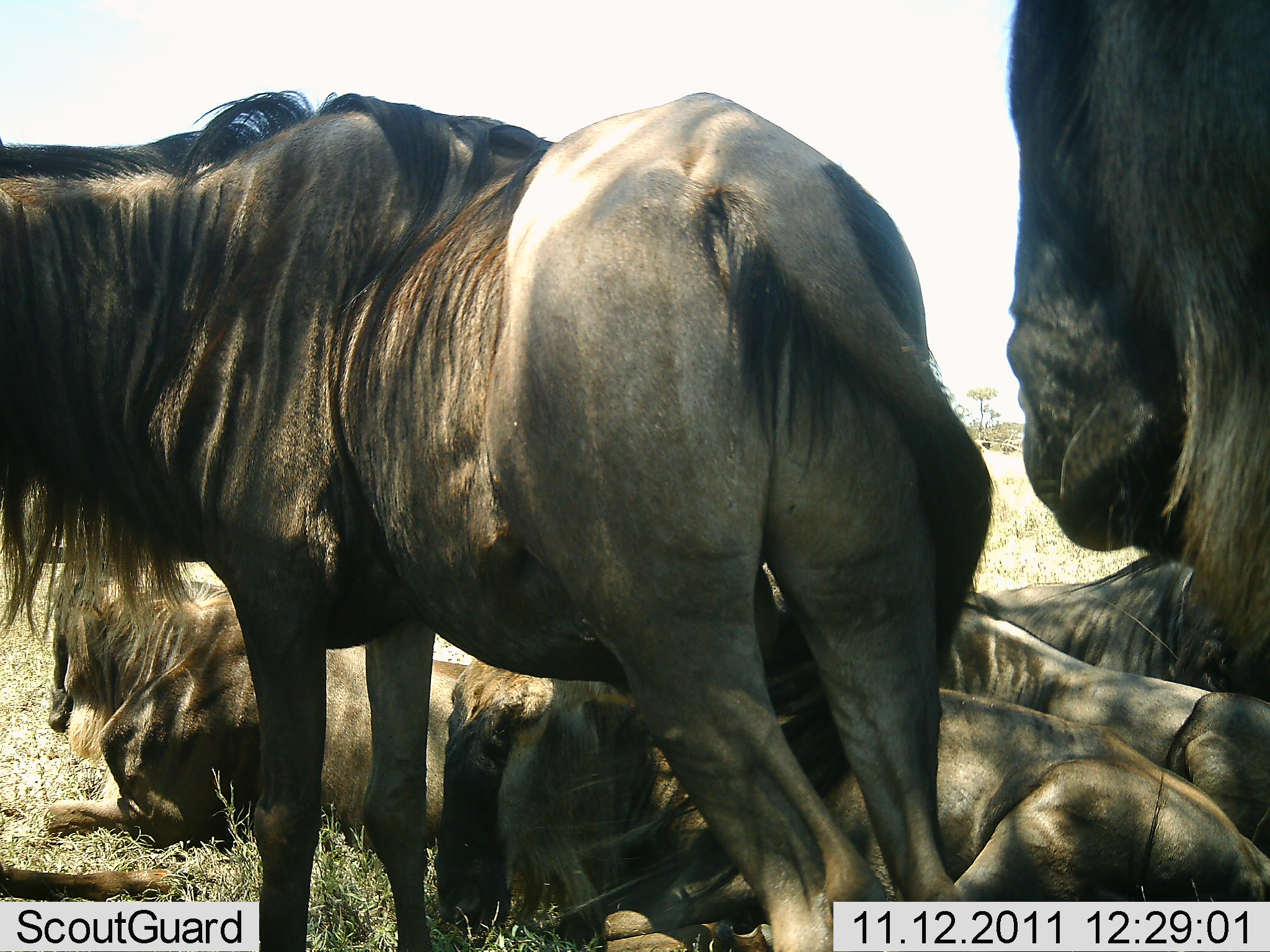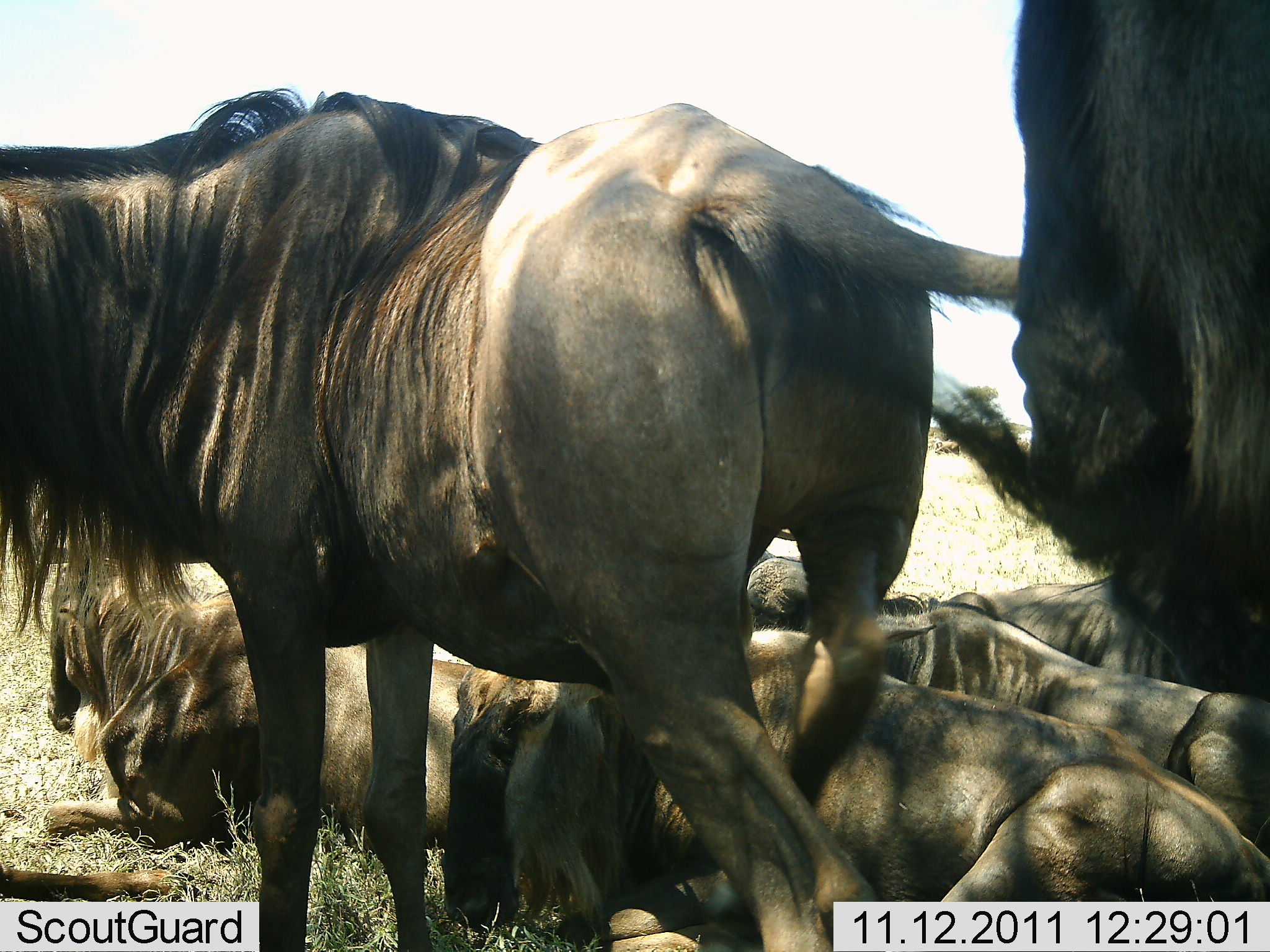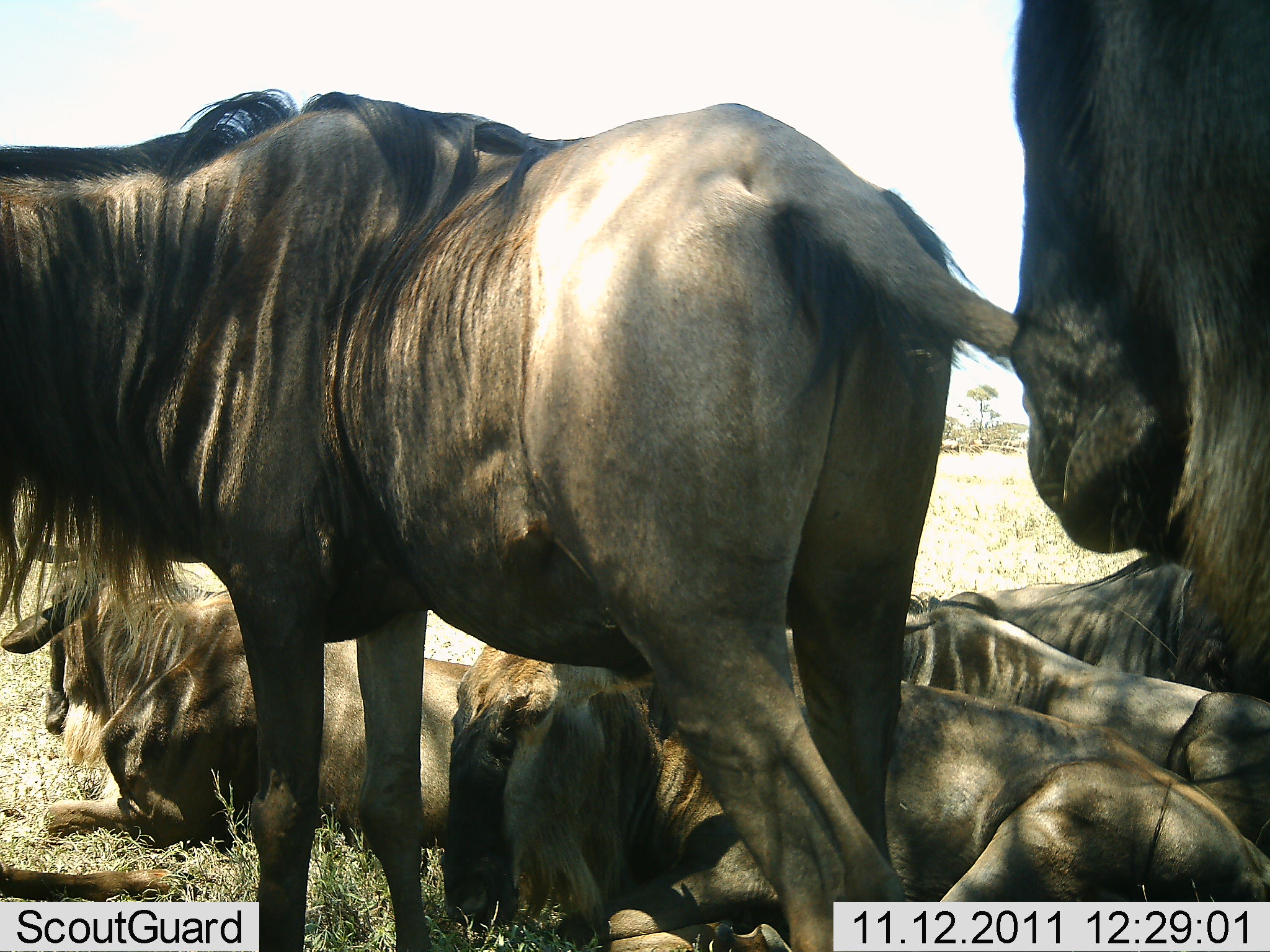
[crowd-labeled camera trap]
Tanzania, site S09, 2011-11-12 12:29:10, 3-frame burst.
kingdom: Animalia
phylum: Chordata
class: Mammalia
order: Artiodactyla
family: Bovidae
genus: Connochaetes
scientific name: Connochaetes taurinus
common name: blue wildebeest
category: wildebeest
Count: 6.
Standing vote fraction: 69%.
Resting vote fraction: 100%.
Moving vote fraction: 0%.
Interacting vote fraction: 8%.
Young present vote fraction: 8%.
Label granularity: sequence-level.